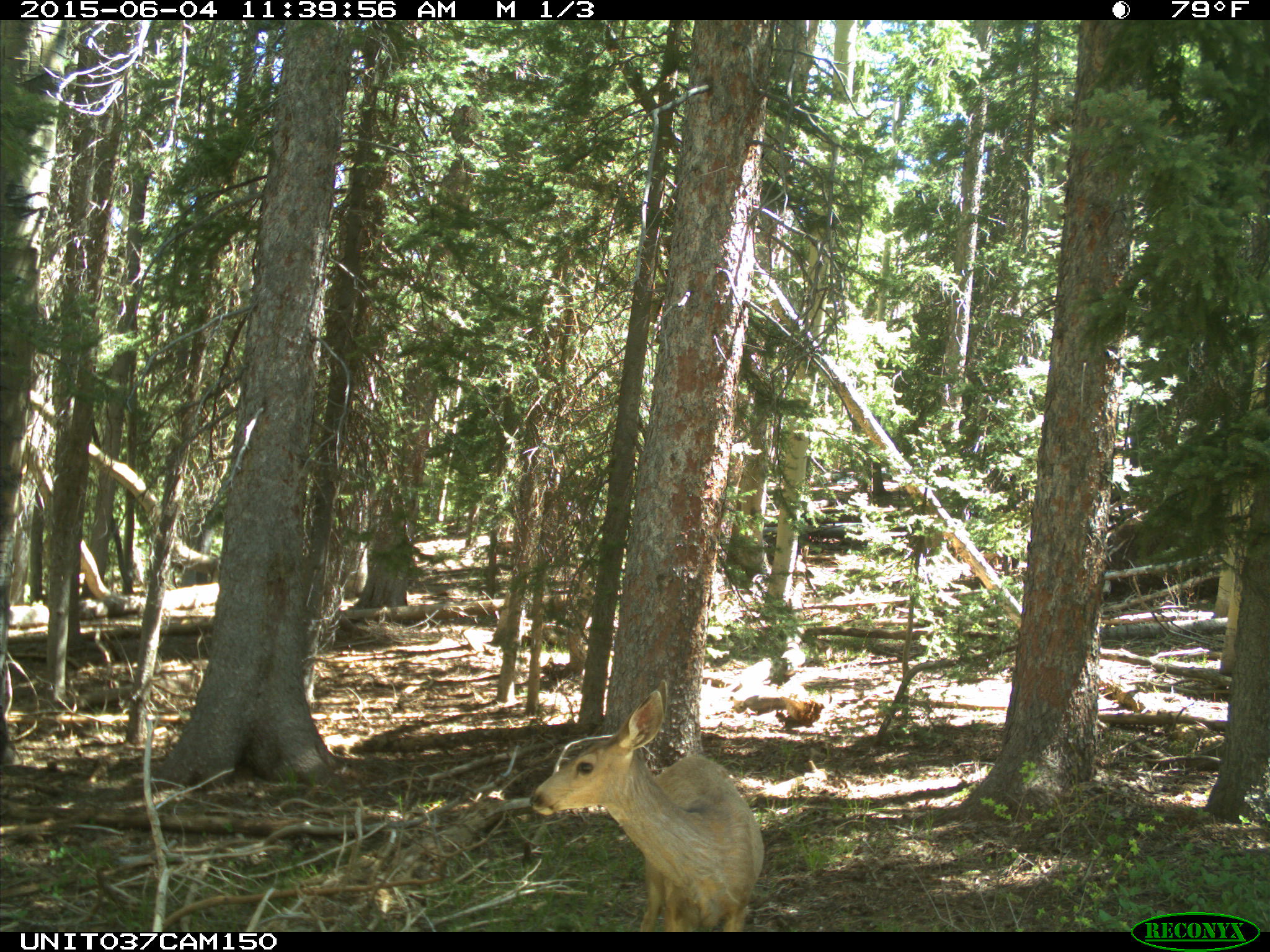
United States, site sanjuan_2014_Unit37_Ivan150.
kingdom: Animalia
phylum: Chordata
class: Mammalia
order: Artiodactyla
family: Cervidae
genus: Odocoileus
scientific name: Odocoileus hemionus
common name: mule deer